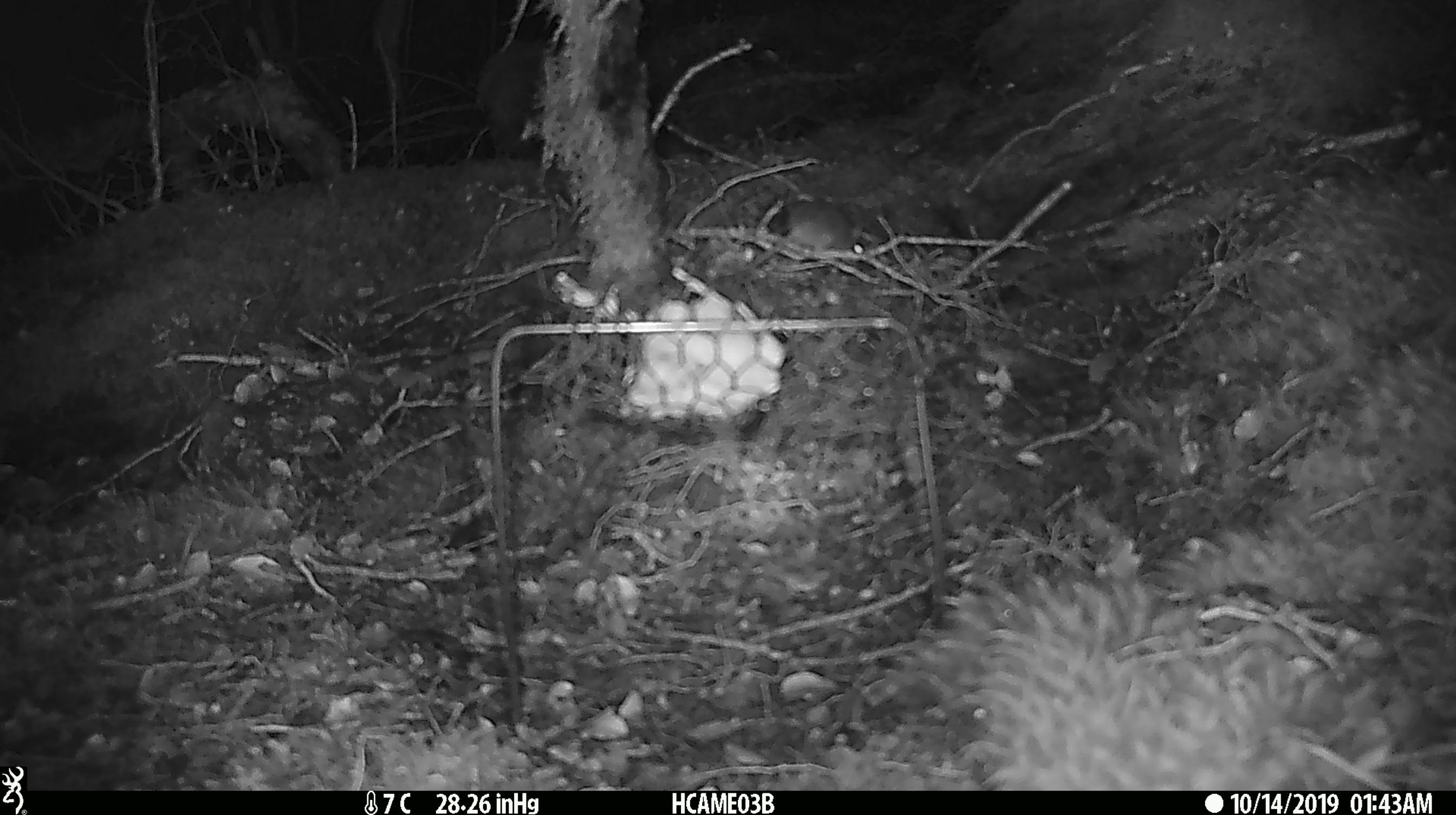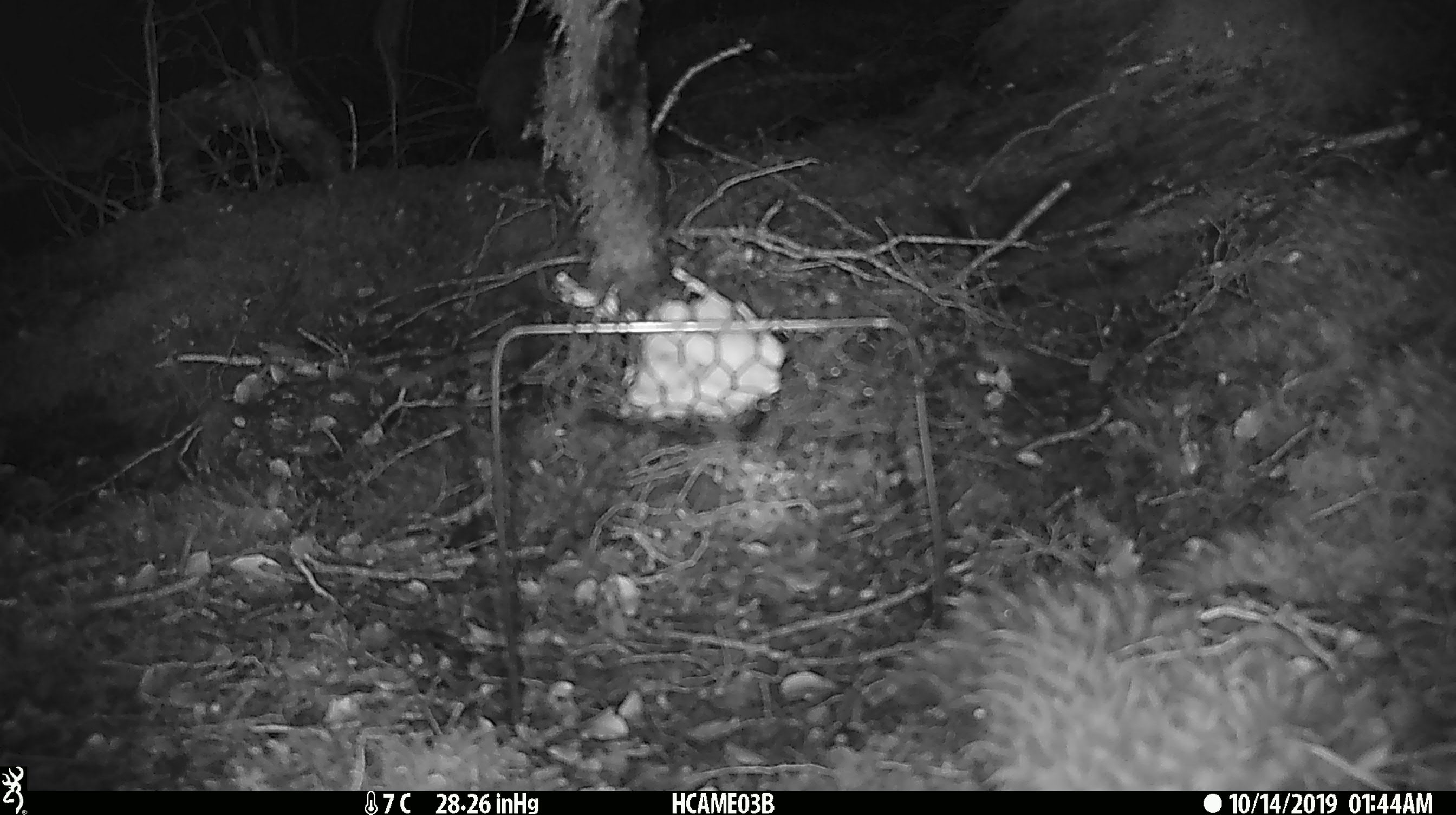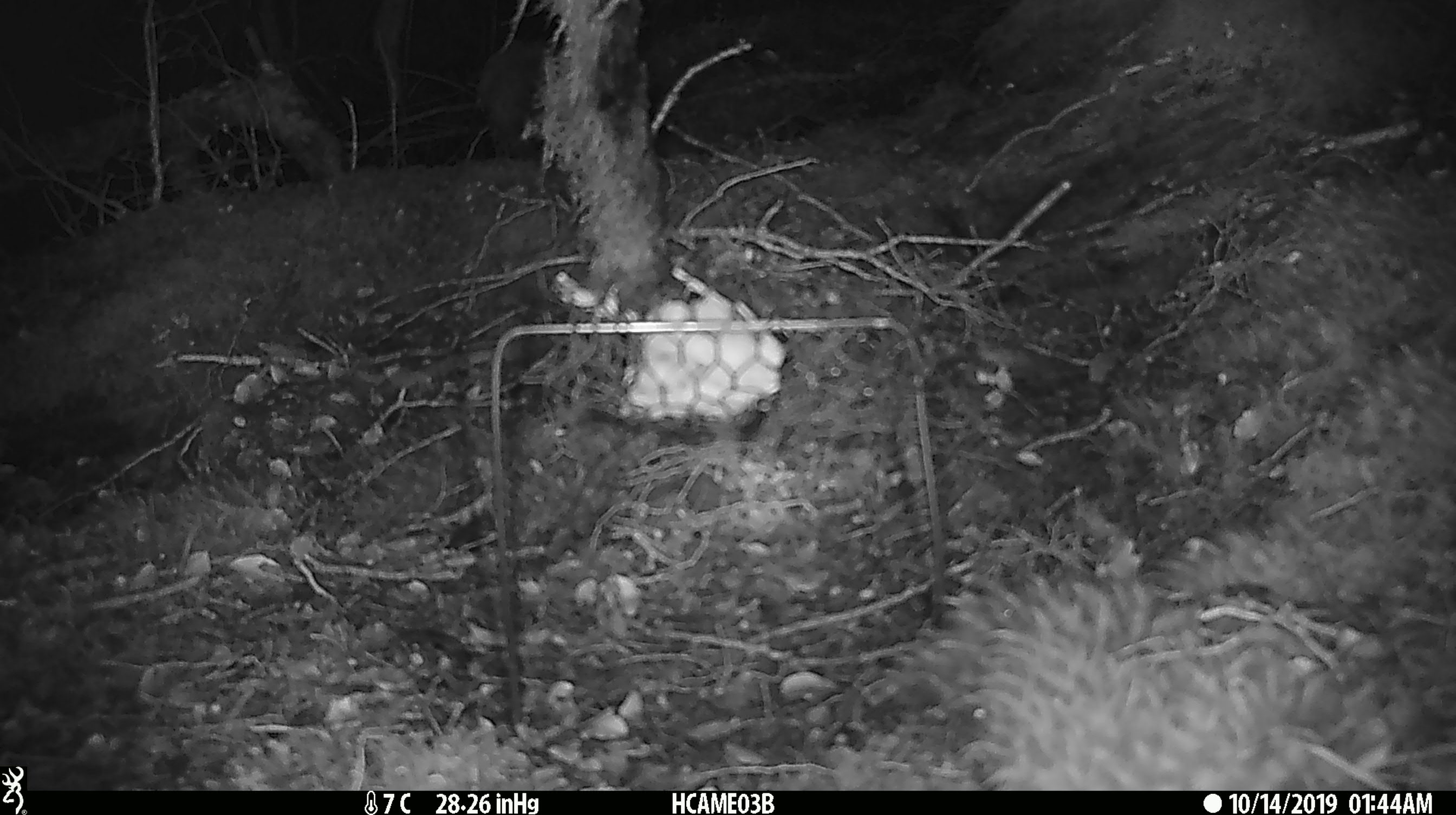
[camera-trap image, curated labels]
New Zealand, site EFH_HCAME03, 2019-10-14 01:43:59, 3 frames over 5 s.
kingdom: Animalia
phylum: Chordata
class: Mammalia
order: Rodentia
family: Muridae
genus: Mus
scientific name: Mus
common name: mouse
Mouse (Mus).